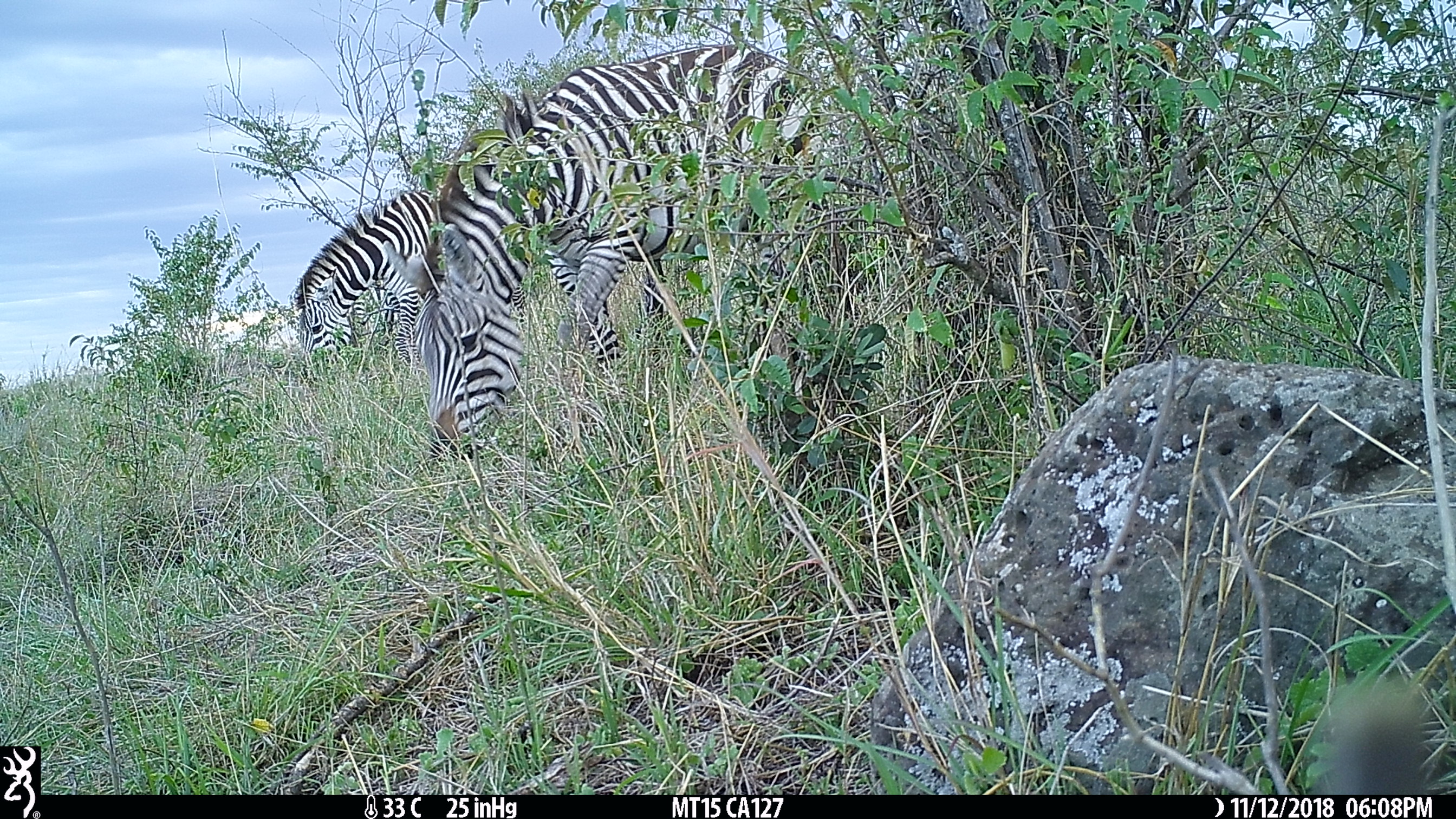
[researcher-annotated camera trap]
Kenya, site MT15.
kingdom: Animalia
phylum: Chordata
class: Mammalia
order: Perissodactyla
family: Equidae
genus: Equus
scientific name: Equus quagga burchellii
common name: burchell's zebra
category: zebra